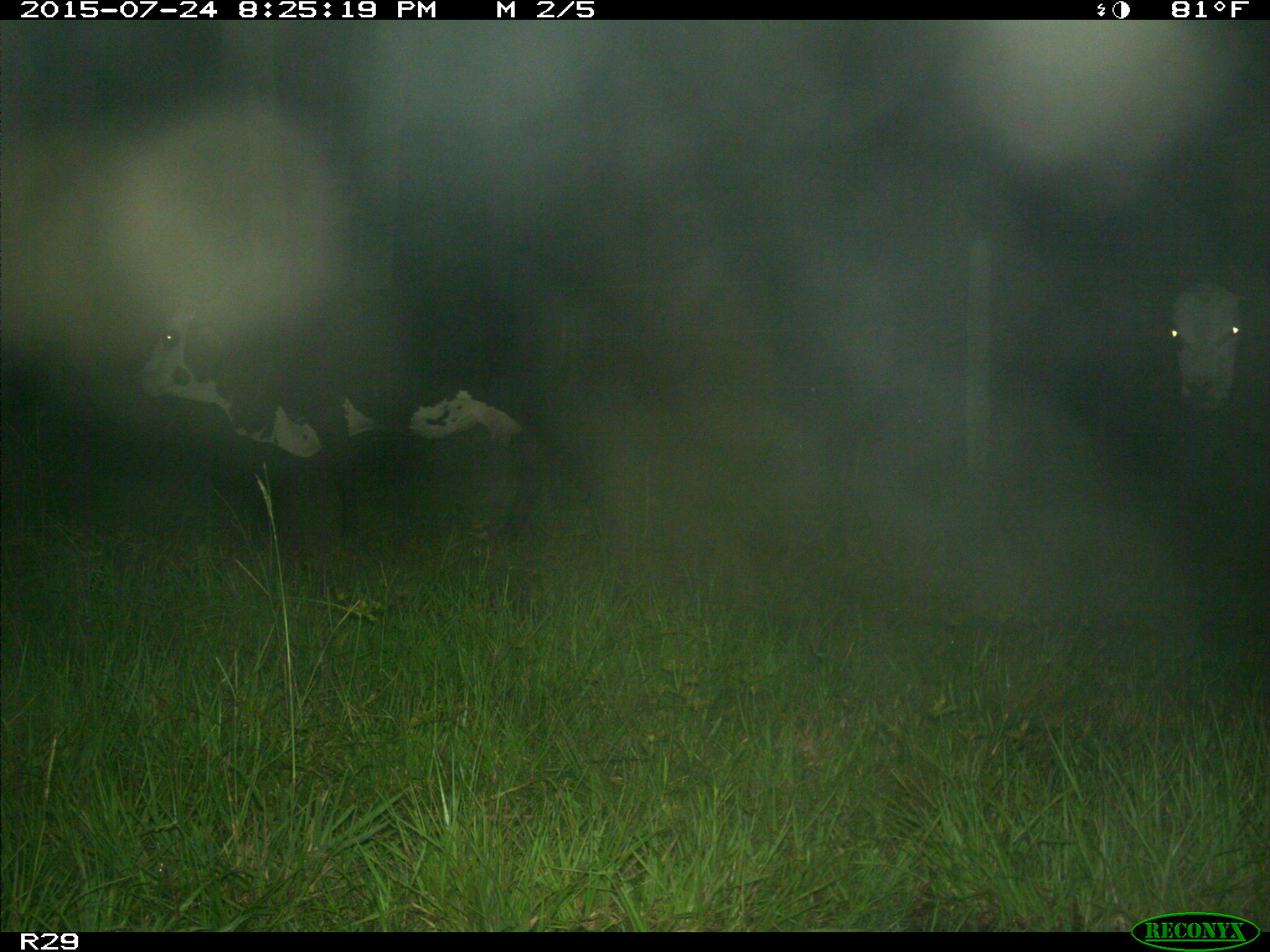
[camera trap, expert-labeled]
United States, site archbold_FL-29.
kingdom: Animalia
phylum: Chordata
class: Mammalia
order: Artiodactyla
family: Bovidae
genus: Bos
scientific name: Bos taurus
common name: domestic cow